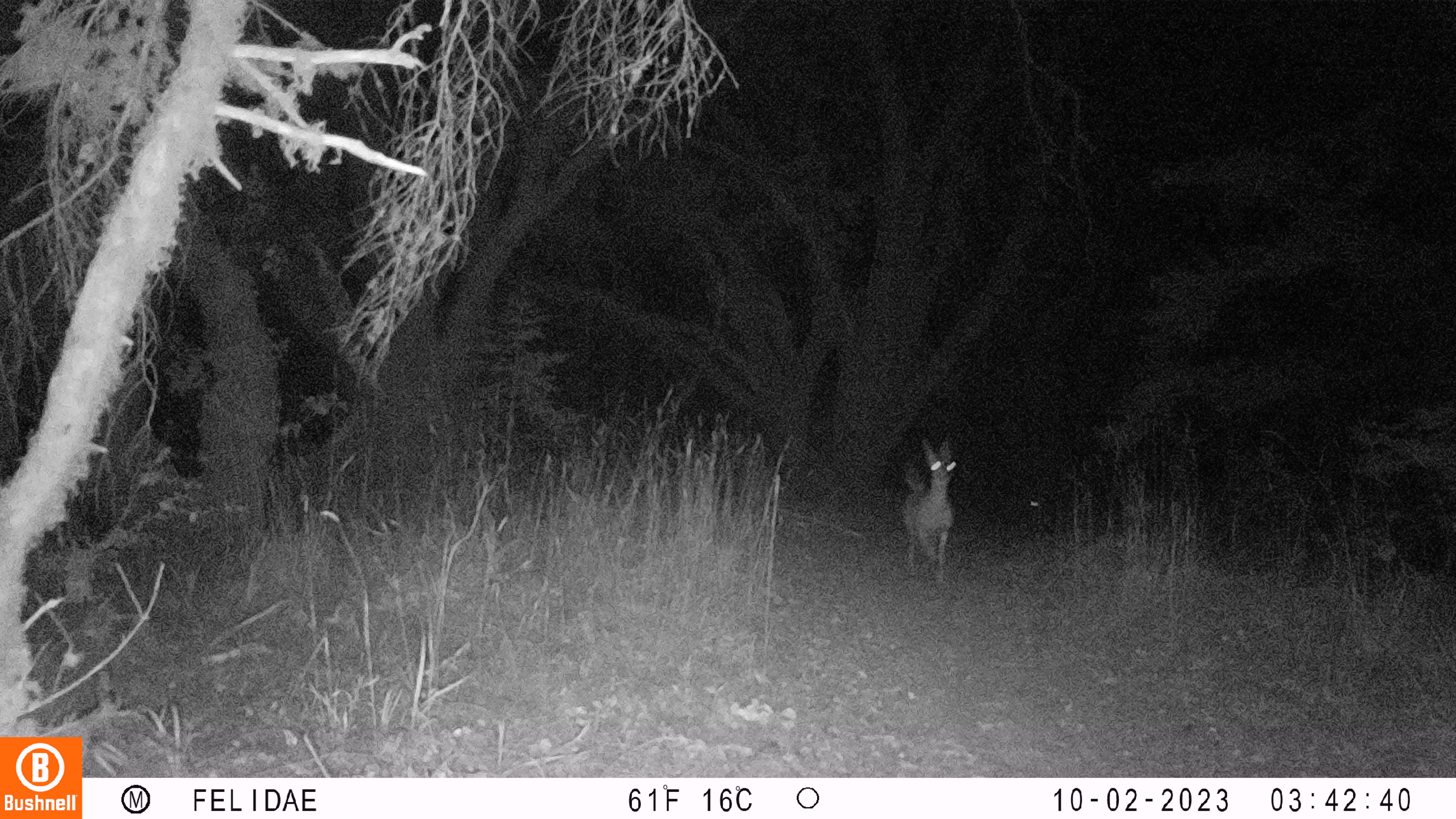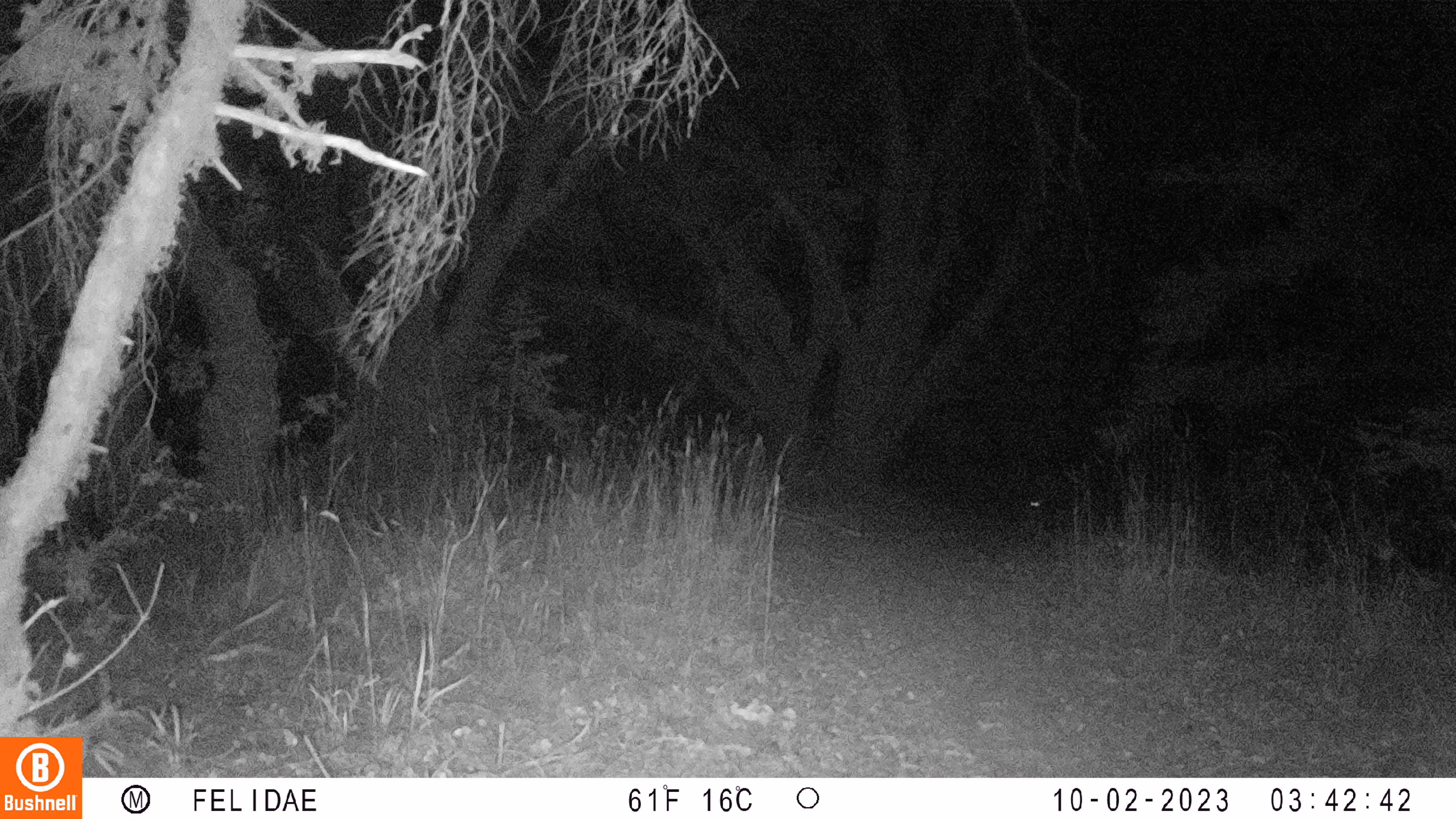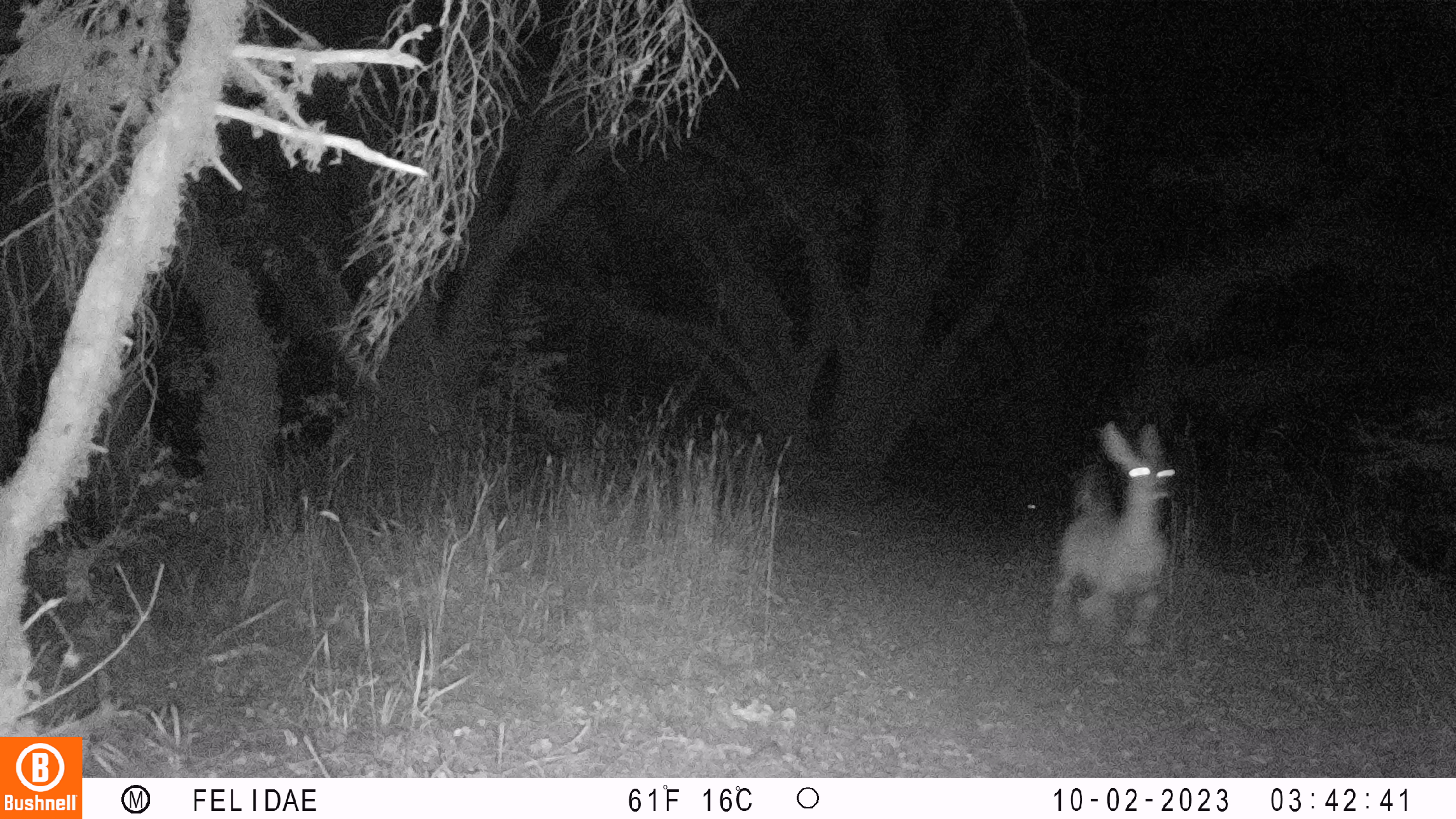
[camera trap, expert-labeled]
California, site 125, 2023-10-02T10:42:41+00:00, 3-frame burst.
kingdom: Animalia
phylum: Chordata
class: Mammalia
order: Artiodactyla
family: Cervidae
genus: Odocoileus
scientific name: Odocoileus hemionus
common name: mule deer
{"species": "mule deer (Odocoileus hemionus)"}